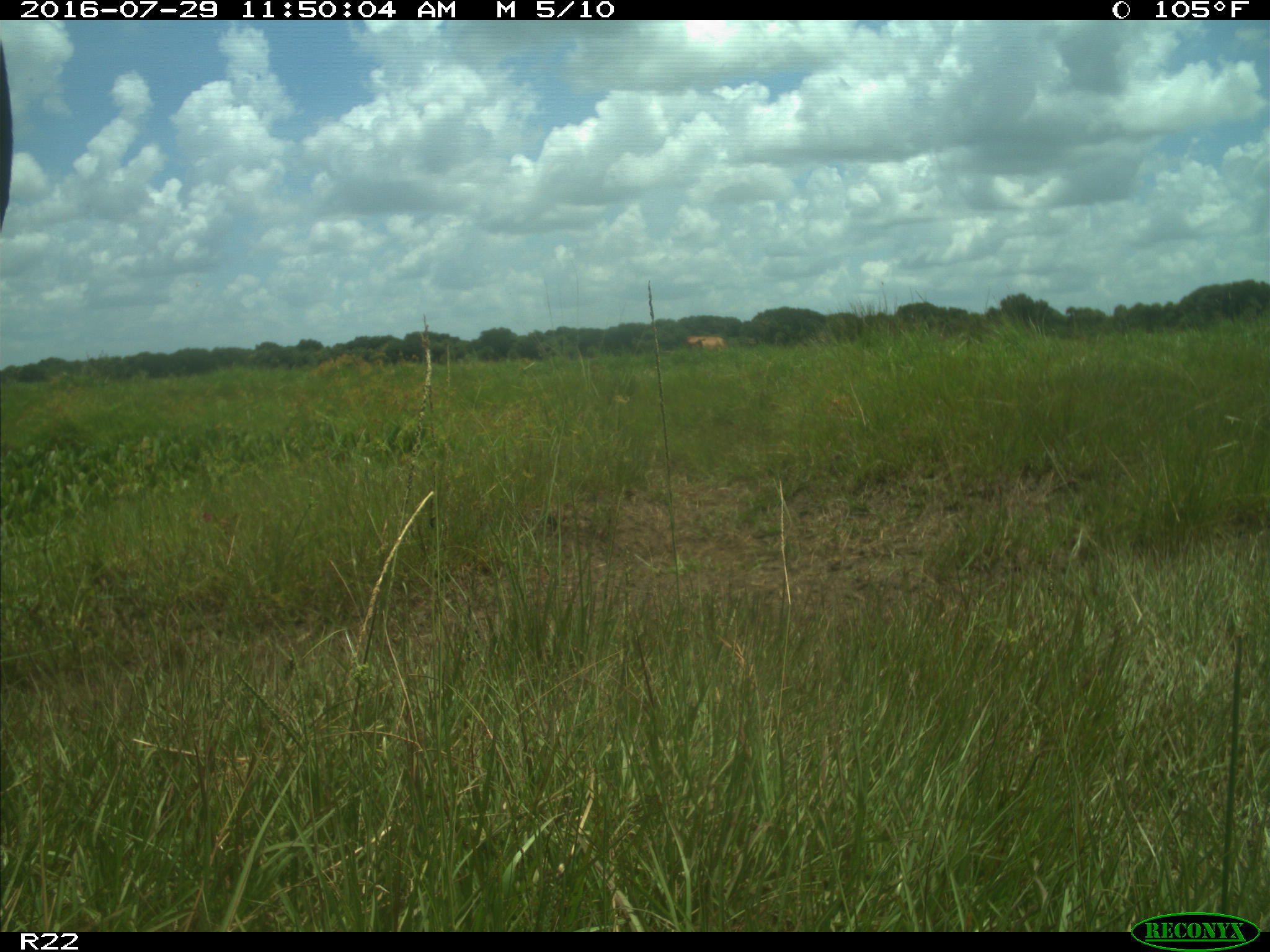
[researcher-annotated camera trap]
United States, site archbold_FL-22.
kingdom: Animalia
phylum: Chordata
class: Mammalia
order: Artiodactyla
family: Bovidae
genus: Bos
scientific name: Bos taurus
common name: domestic cow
Bos taurus (domestic cow).